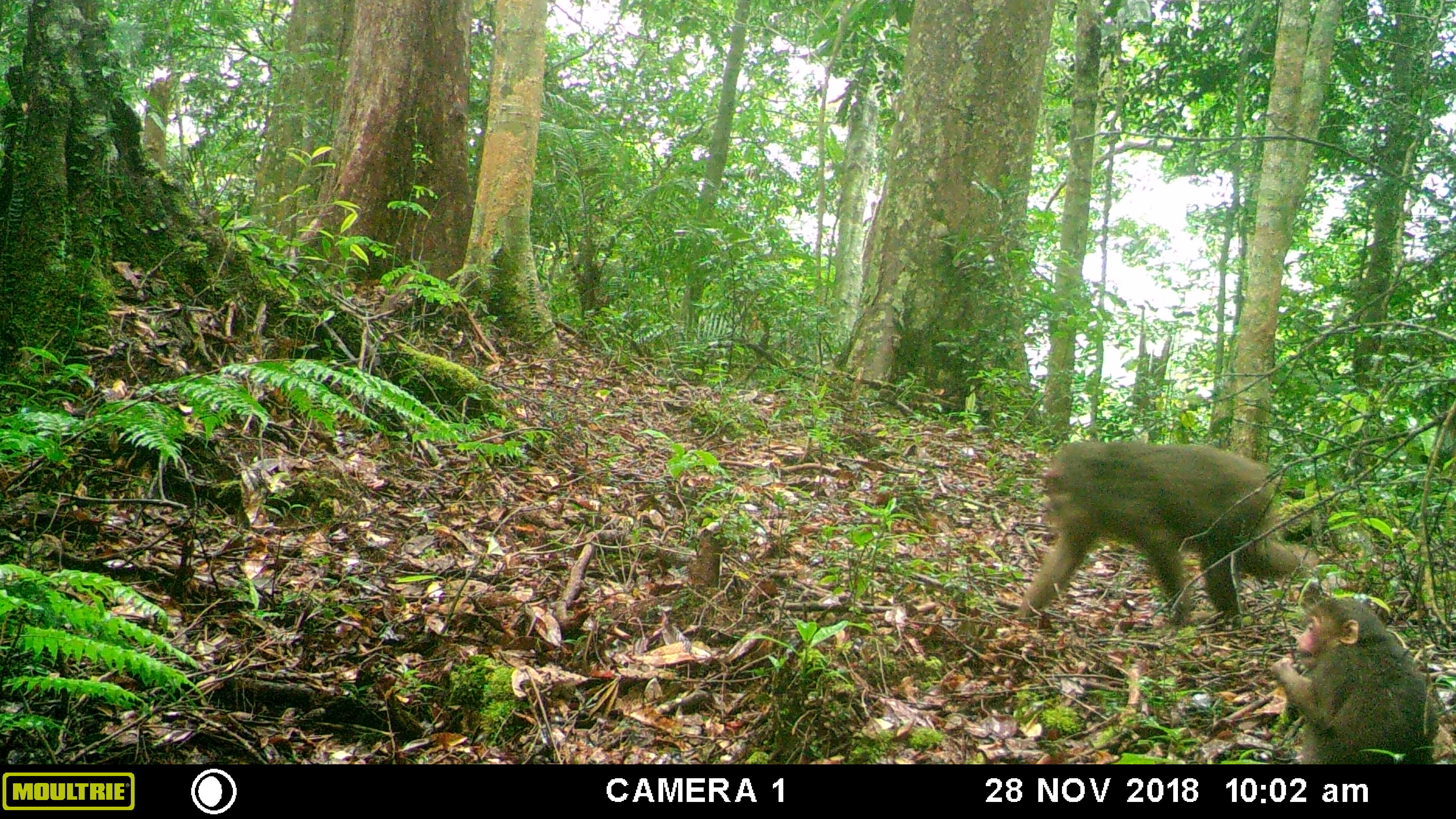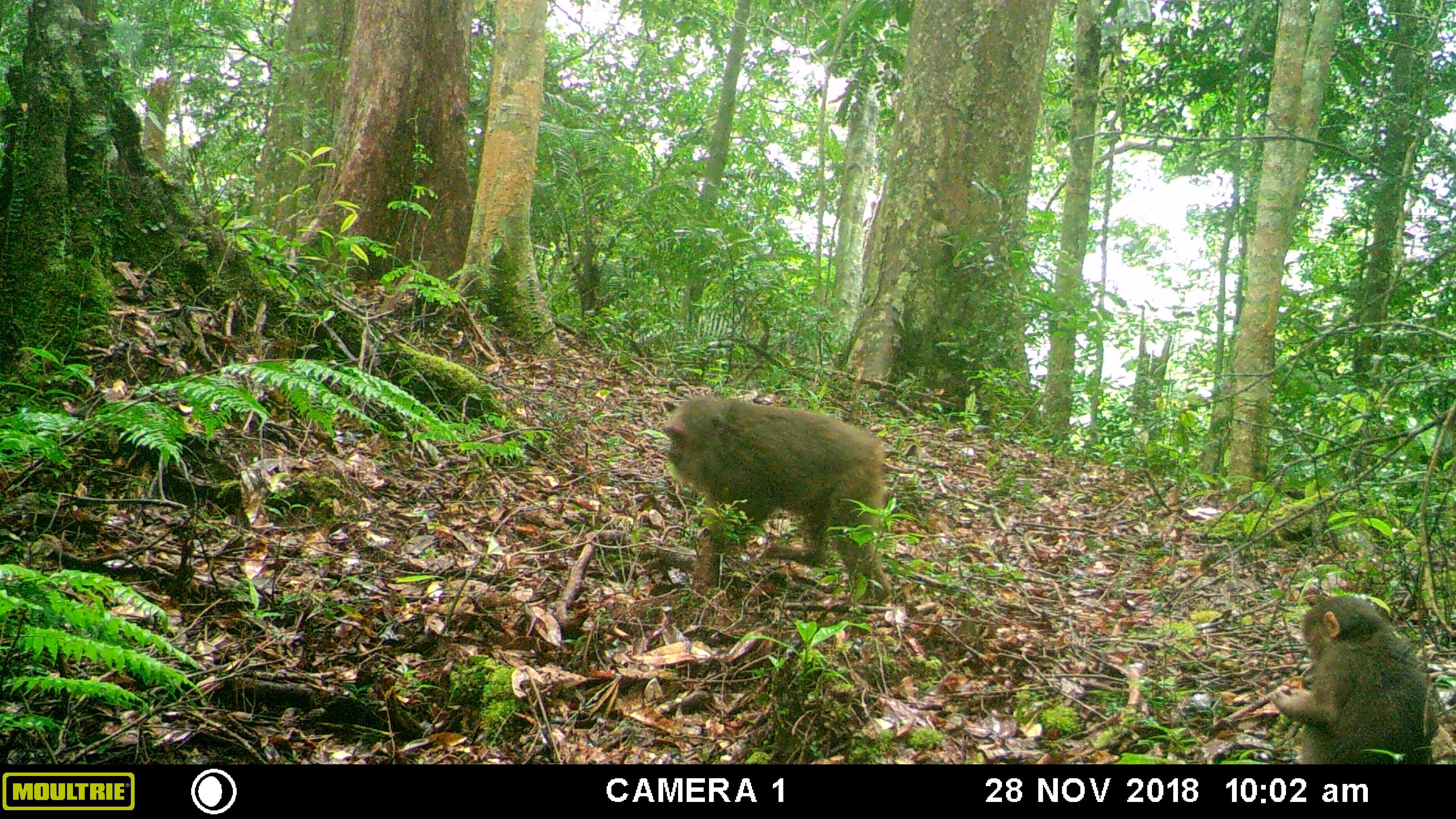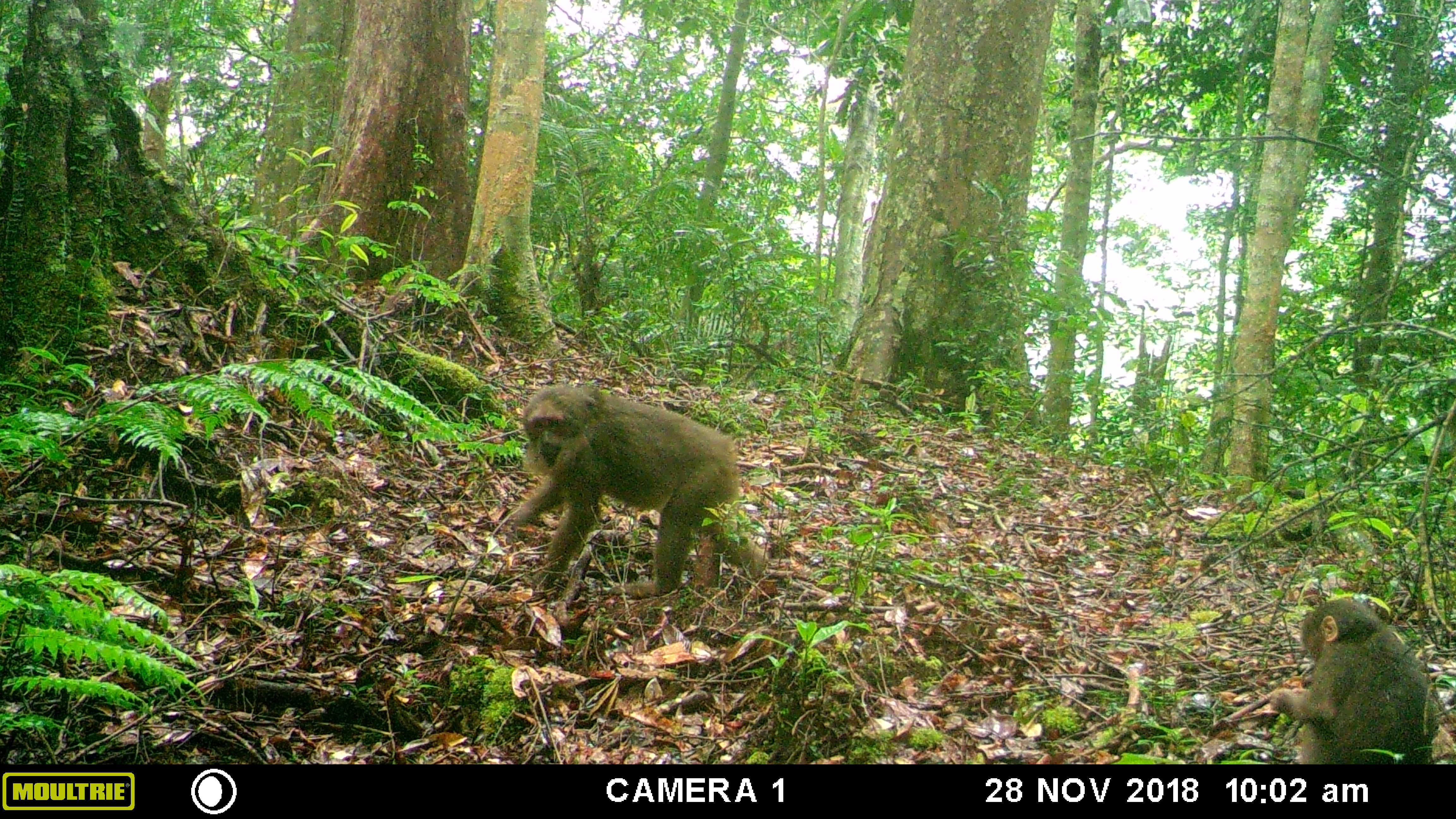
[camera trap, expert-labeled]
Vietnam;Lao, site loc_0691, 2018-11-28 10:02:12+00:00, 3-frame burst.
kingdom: Animalia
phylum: Chordata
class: Mammalia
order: Primates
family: Cercopithecidae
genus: Macaca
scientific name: Macaca arctoides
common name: stump-tailed macaque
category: stump tailed macaque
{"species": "stump tailed macaque (stump-tailed macaque) (Macaca arctoides)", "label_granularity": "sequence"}